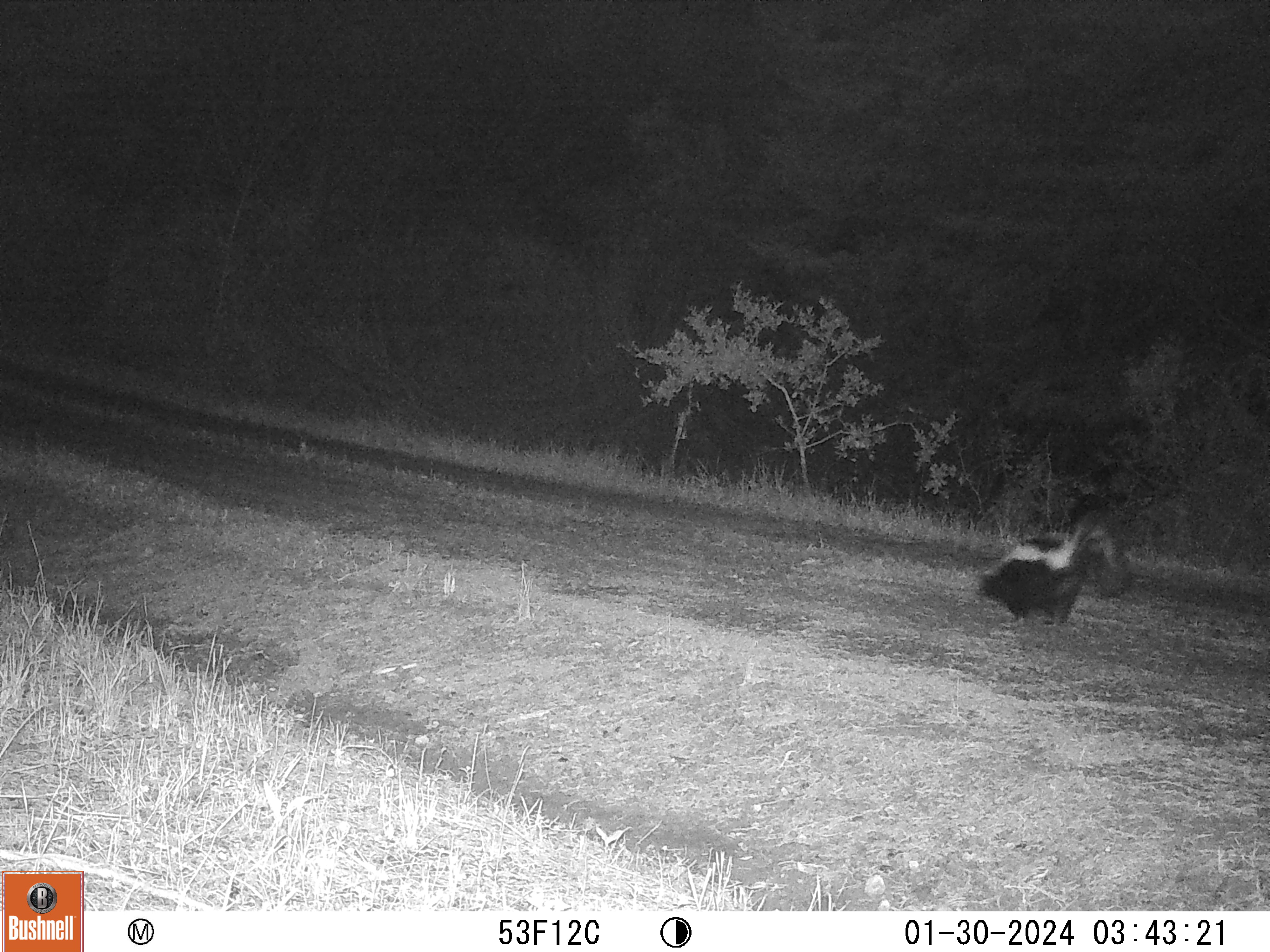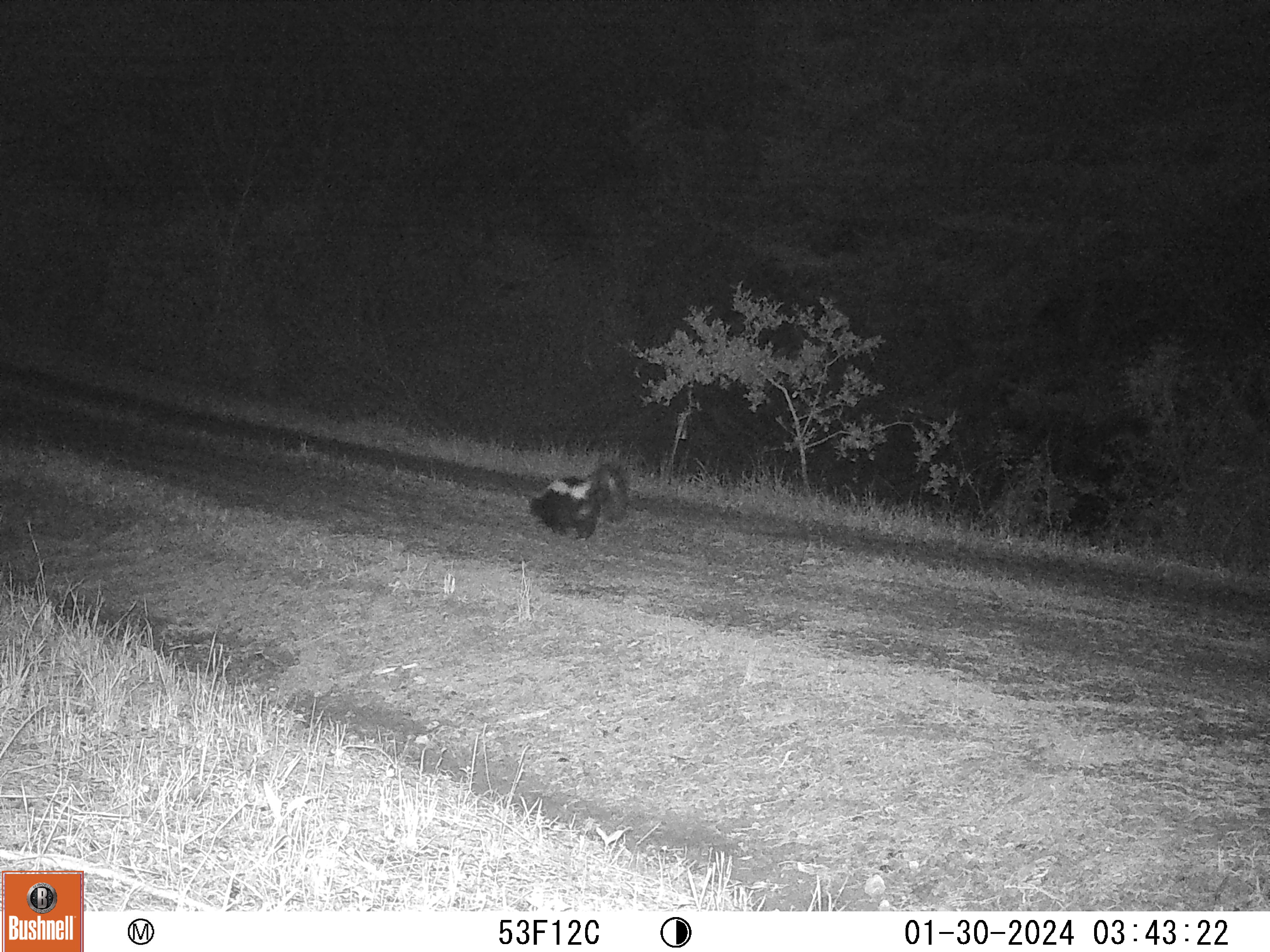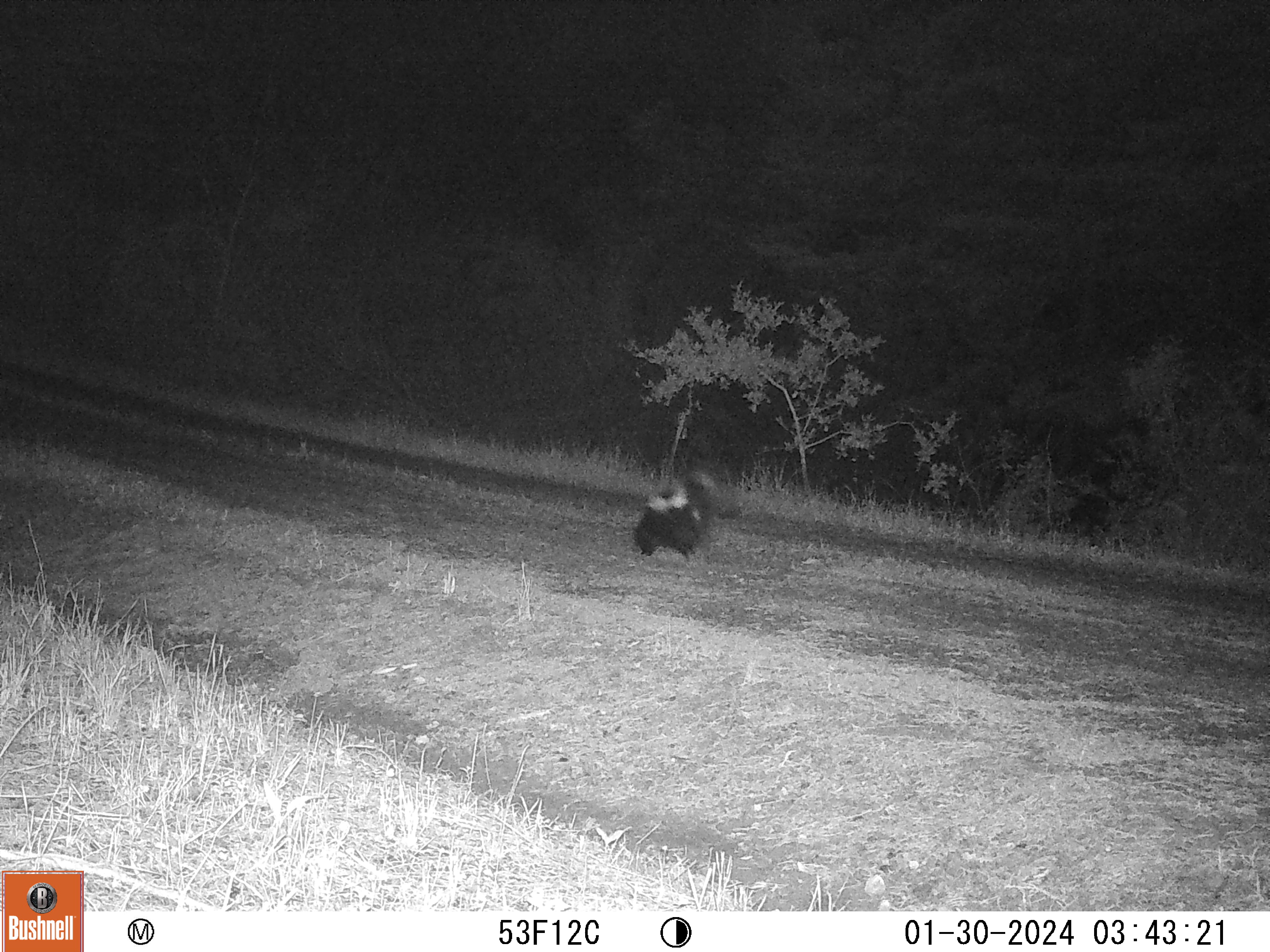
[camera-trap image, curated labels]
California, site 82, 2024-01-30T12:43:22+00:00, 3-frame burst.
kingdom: Animalia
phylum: Chordata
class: Mammalia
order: Carnivora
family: Mephitidae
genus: Mephitis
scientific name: Mephitis mephitis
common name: striped skunk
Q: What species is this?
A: Striped skunk (Mephitis mephitis).